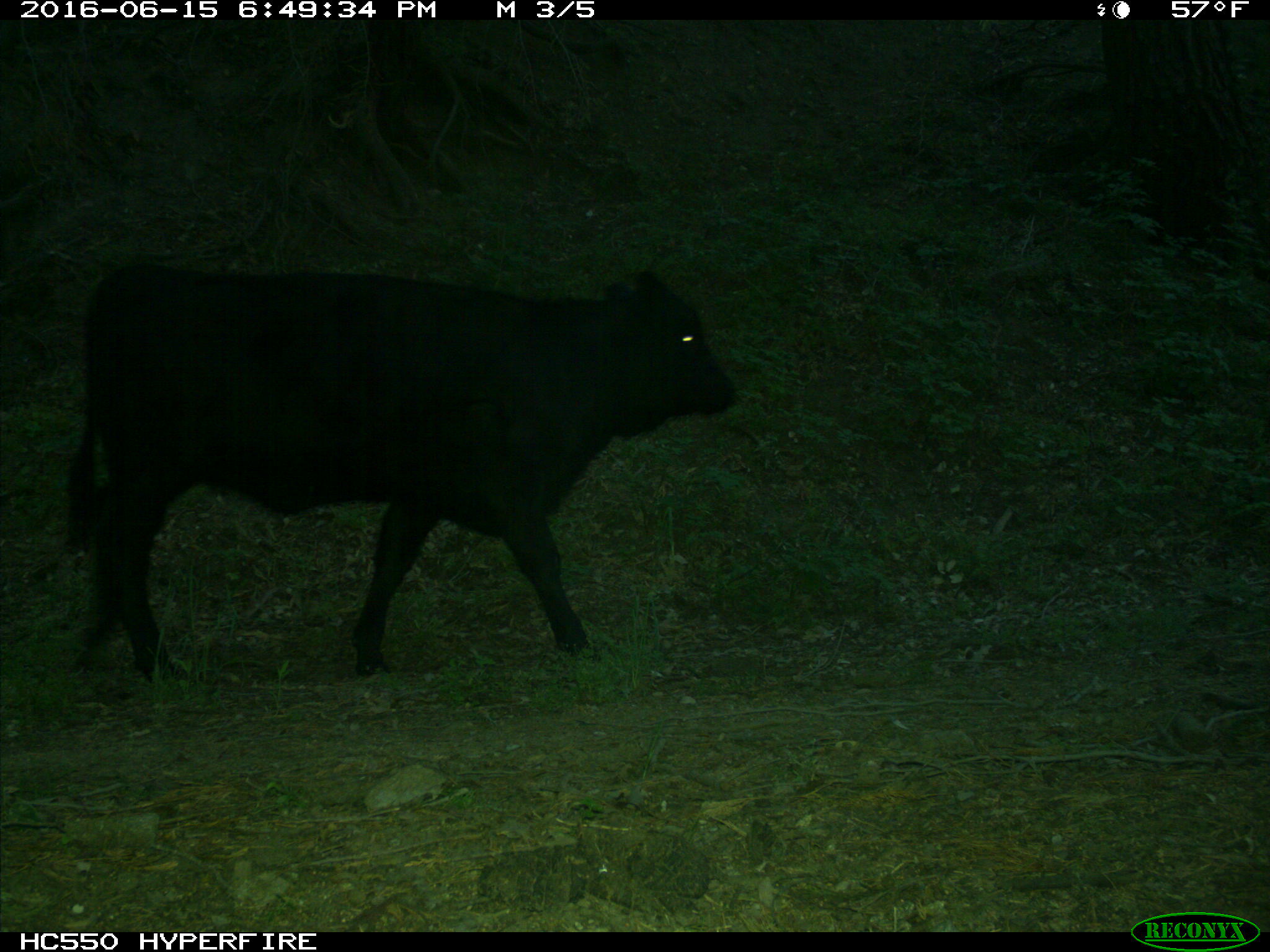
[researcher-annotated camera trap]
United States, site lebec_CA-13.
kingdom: Animalia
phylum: Chordata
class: Mammalia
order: Artiodactyla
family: Bovidae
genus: Bos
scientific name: Bos taurus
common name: domestic cow